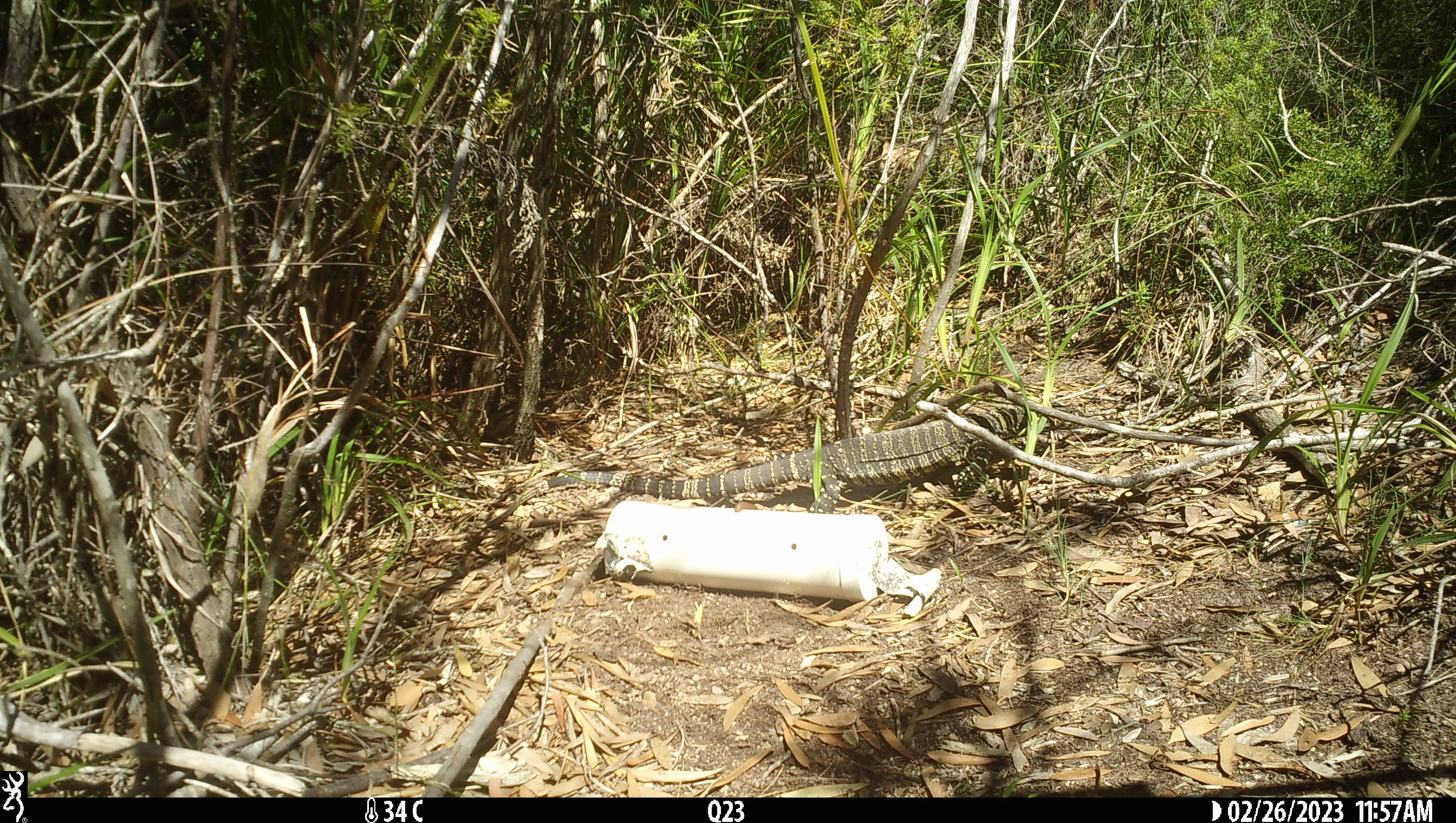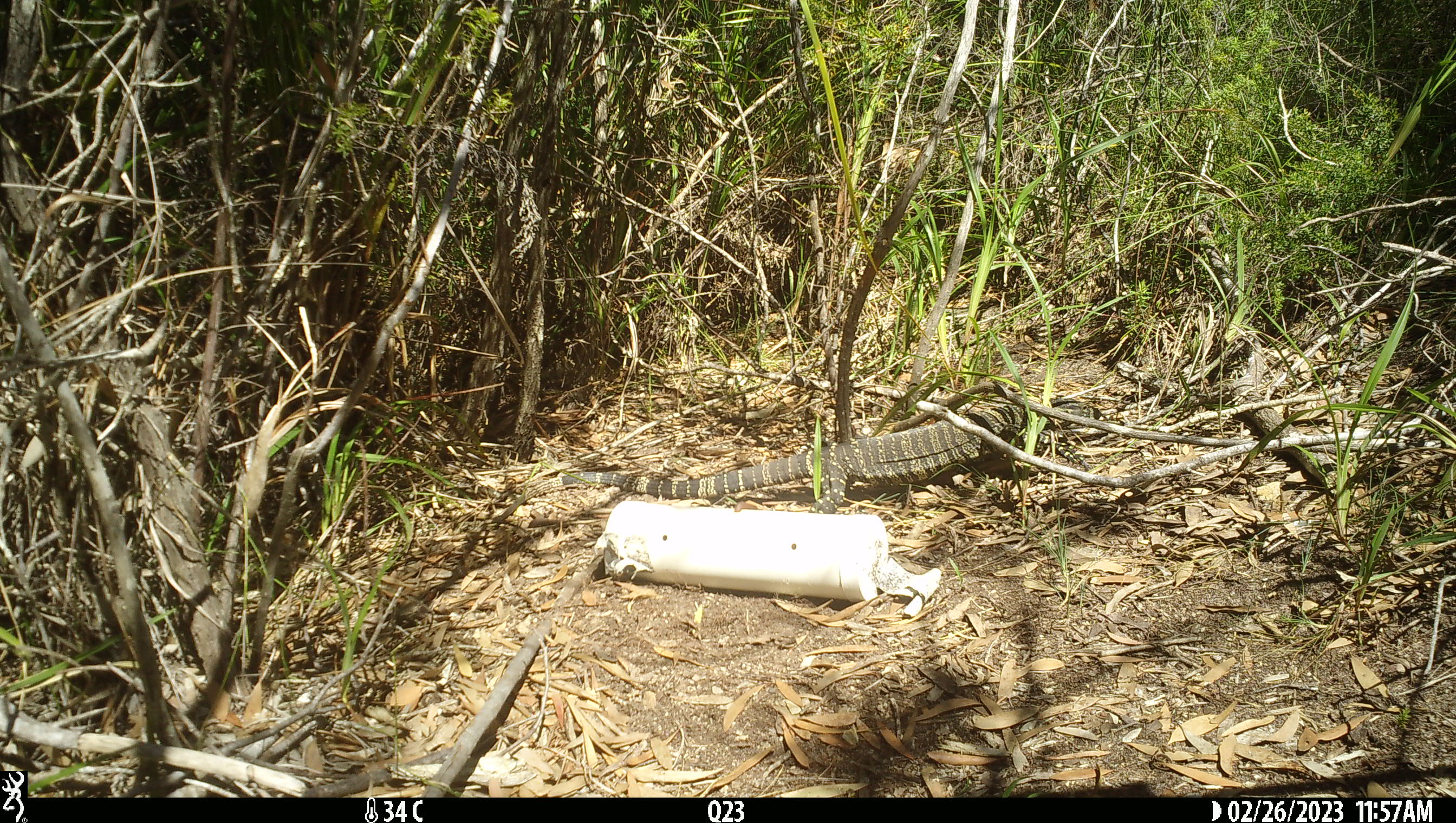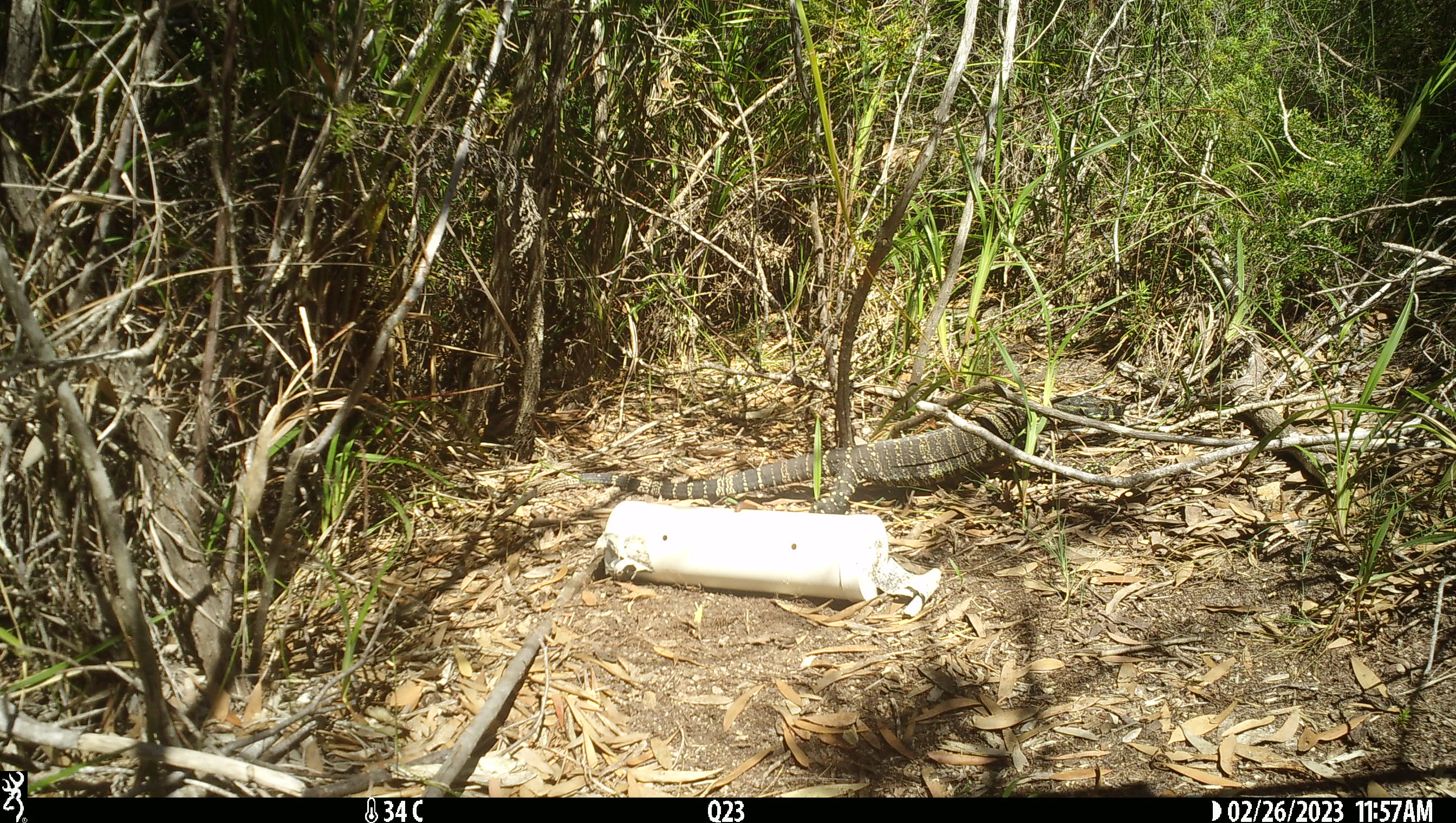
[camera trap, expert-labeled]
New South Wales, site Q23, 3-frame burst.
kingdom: Animalia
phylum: Chordata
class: Reptilia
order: Squamata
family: Varanidae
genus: Varanus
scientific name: Varanus varius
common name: lace monitor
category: goanna